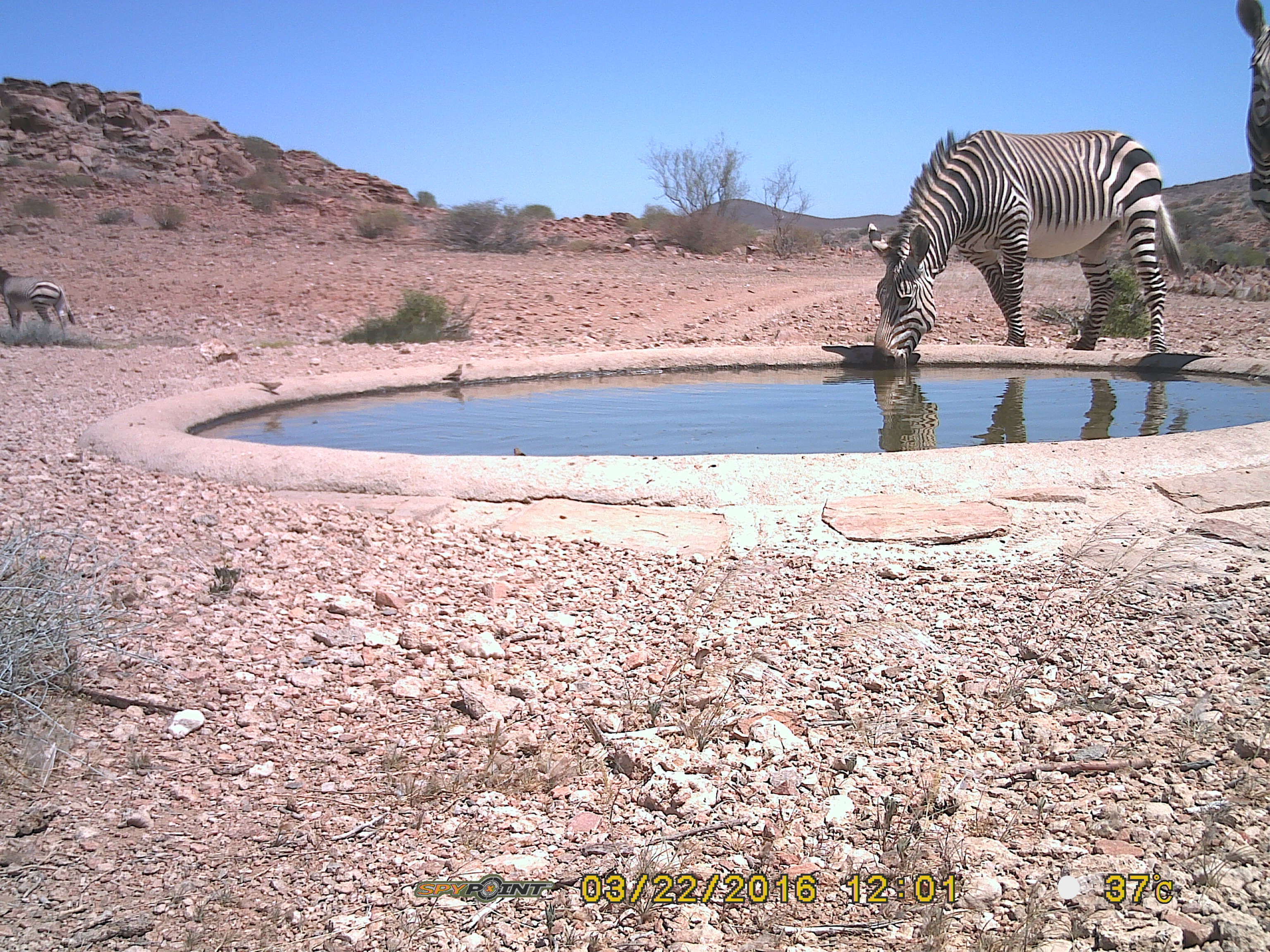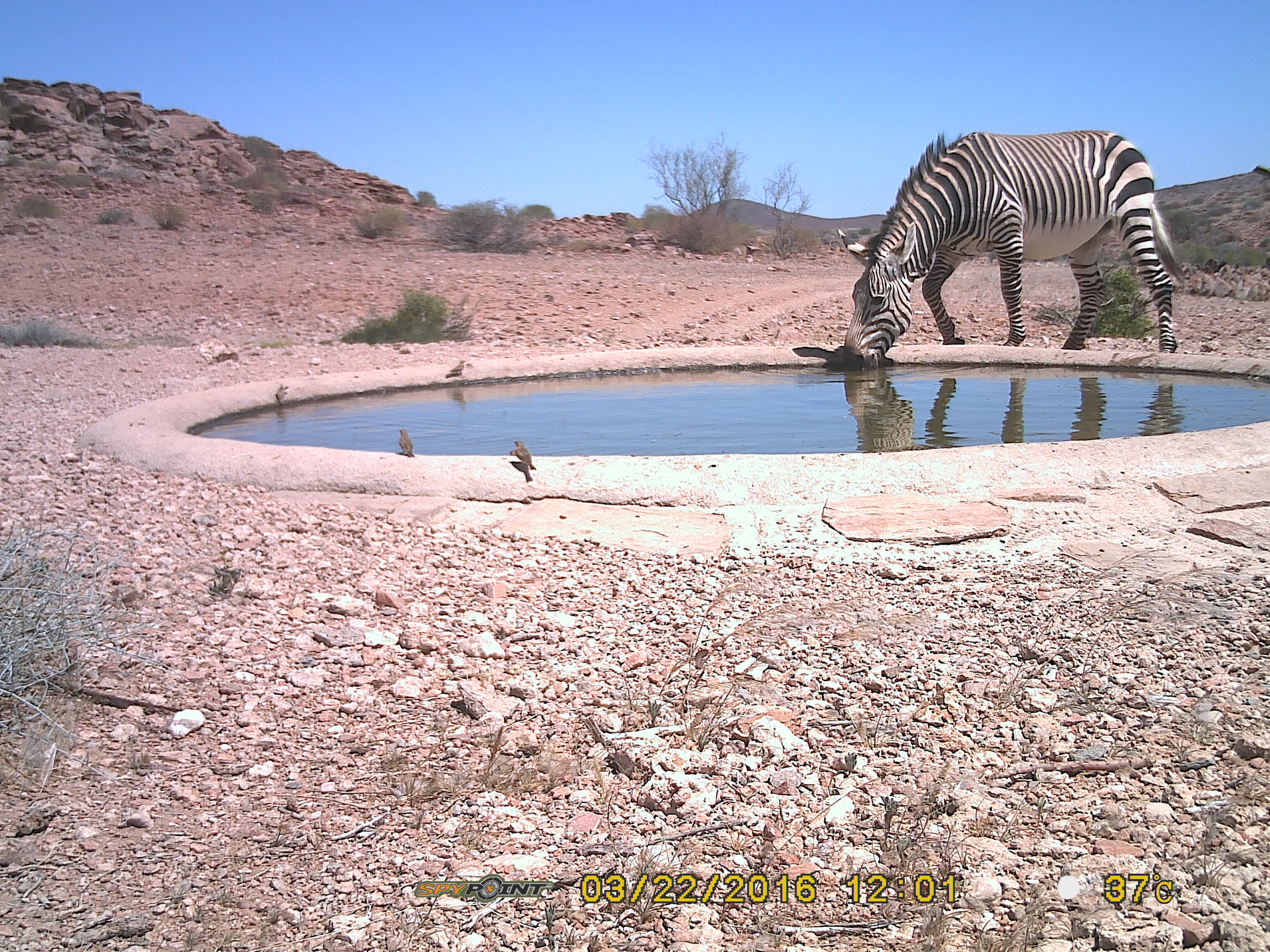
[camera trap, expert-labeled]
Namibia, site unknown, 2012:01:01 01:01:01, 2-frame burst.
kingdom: Animalia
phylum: Chordata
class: Mammalia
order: Perissodactyla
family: Equidae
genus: Equus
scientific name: Equus zebra hartmannae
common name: hartmann's mountain zebra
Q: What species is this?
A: Equus zebra hartmannae (hartmann's mountain zebra).